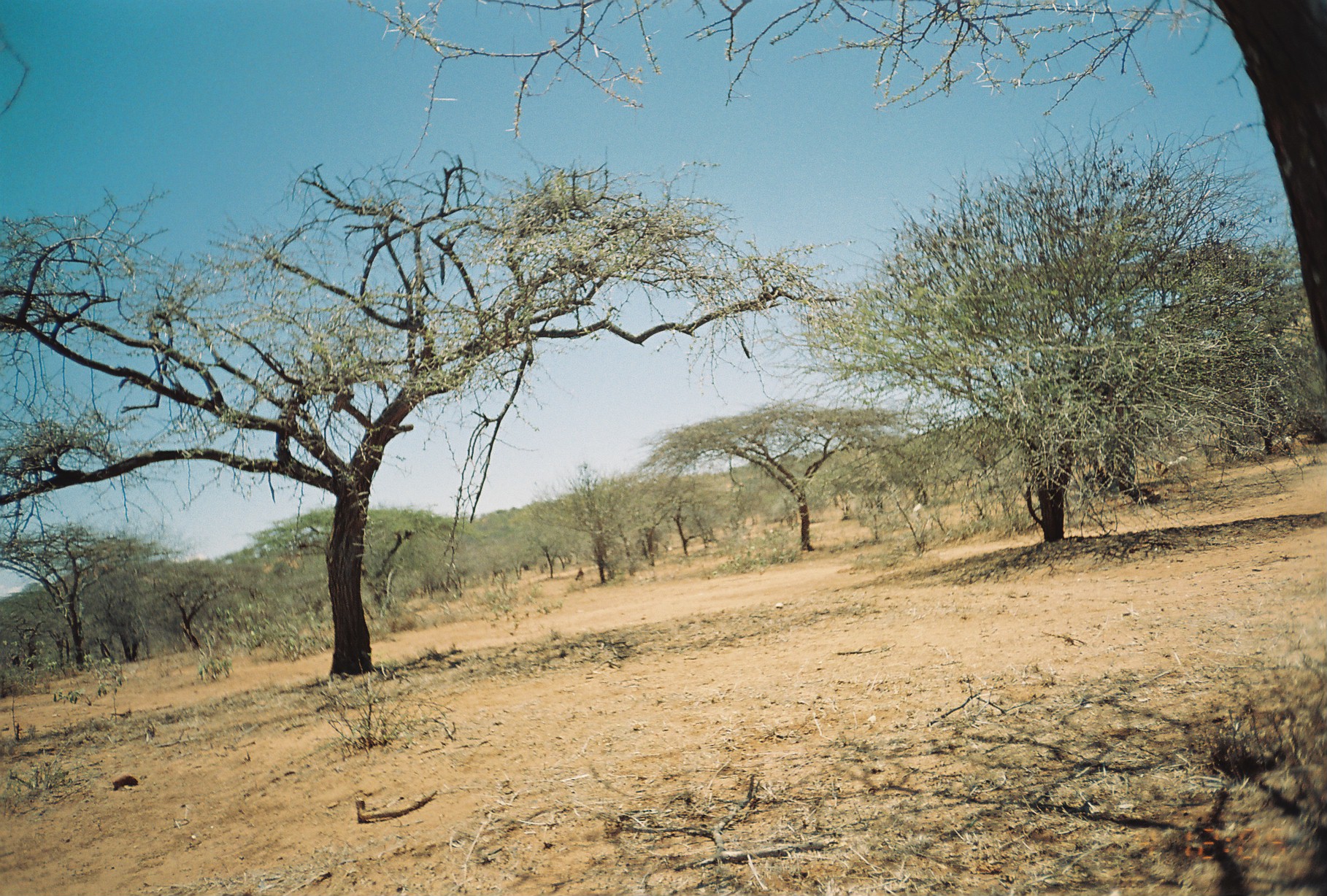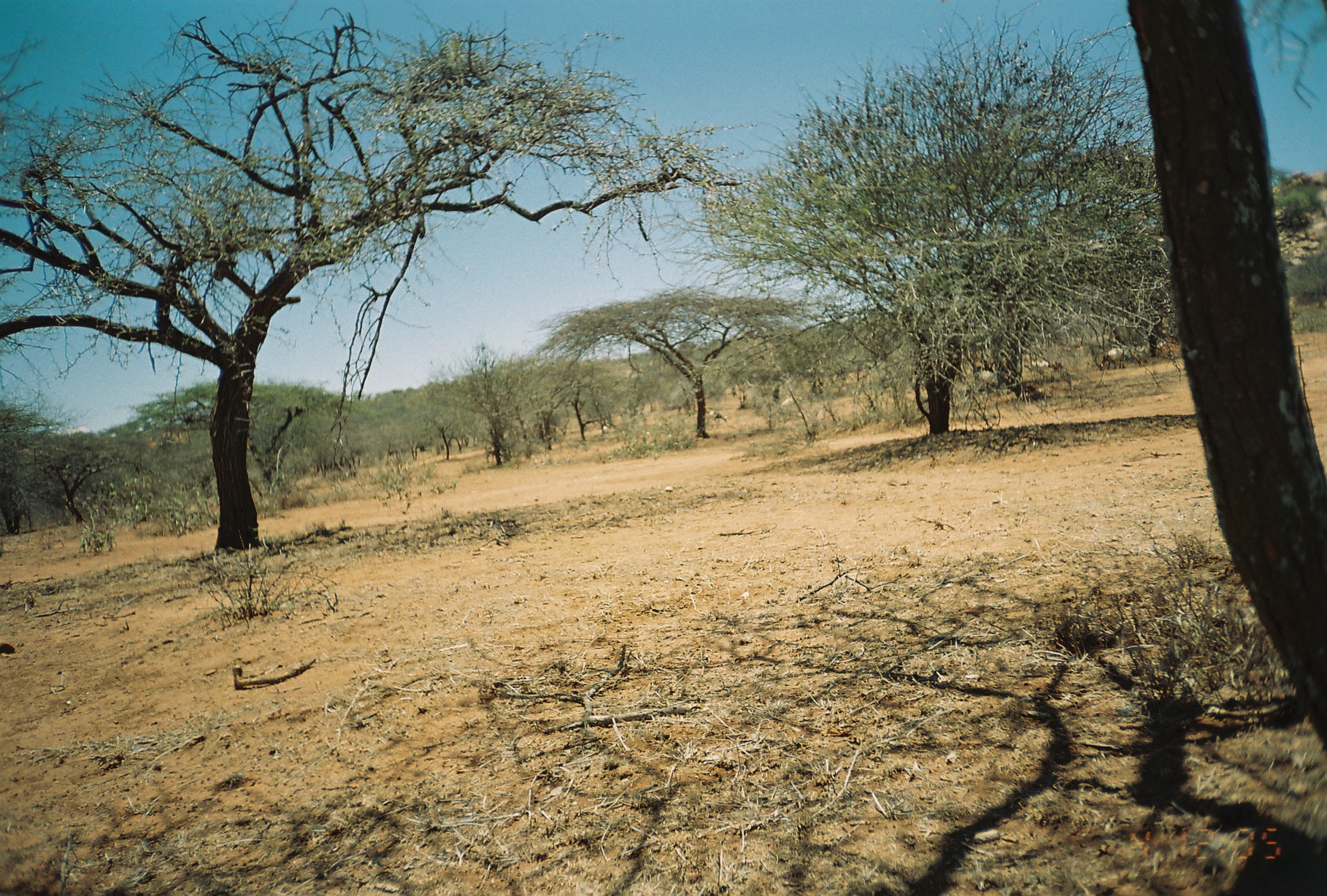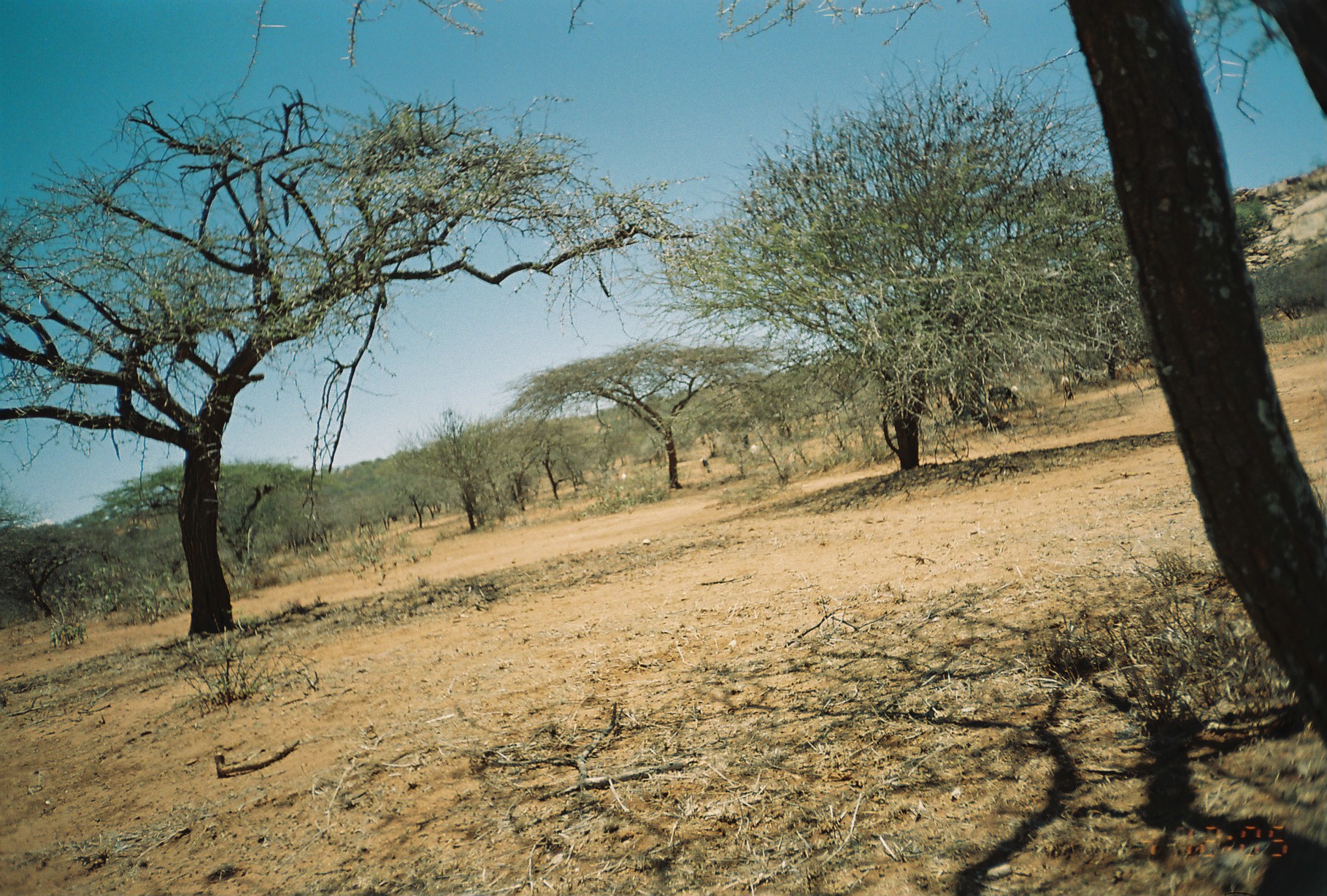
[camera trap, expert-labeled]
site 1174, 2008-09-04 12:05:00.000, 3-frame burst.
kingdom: Animalia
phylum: Chordata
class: Mammalia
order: Artiodactyla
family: Bovidae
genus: Ovis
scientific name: Ovis aries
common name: domestic sheep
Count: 6.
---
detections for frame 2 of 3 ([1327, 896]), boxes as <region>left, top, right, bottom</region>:
ovis aries: <region>1099, 347, 1125, 371</region>; <region>705, 406, 728, 424</region>